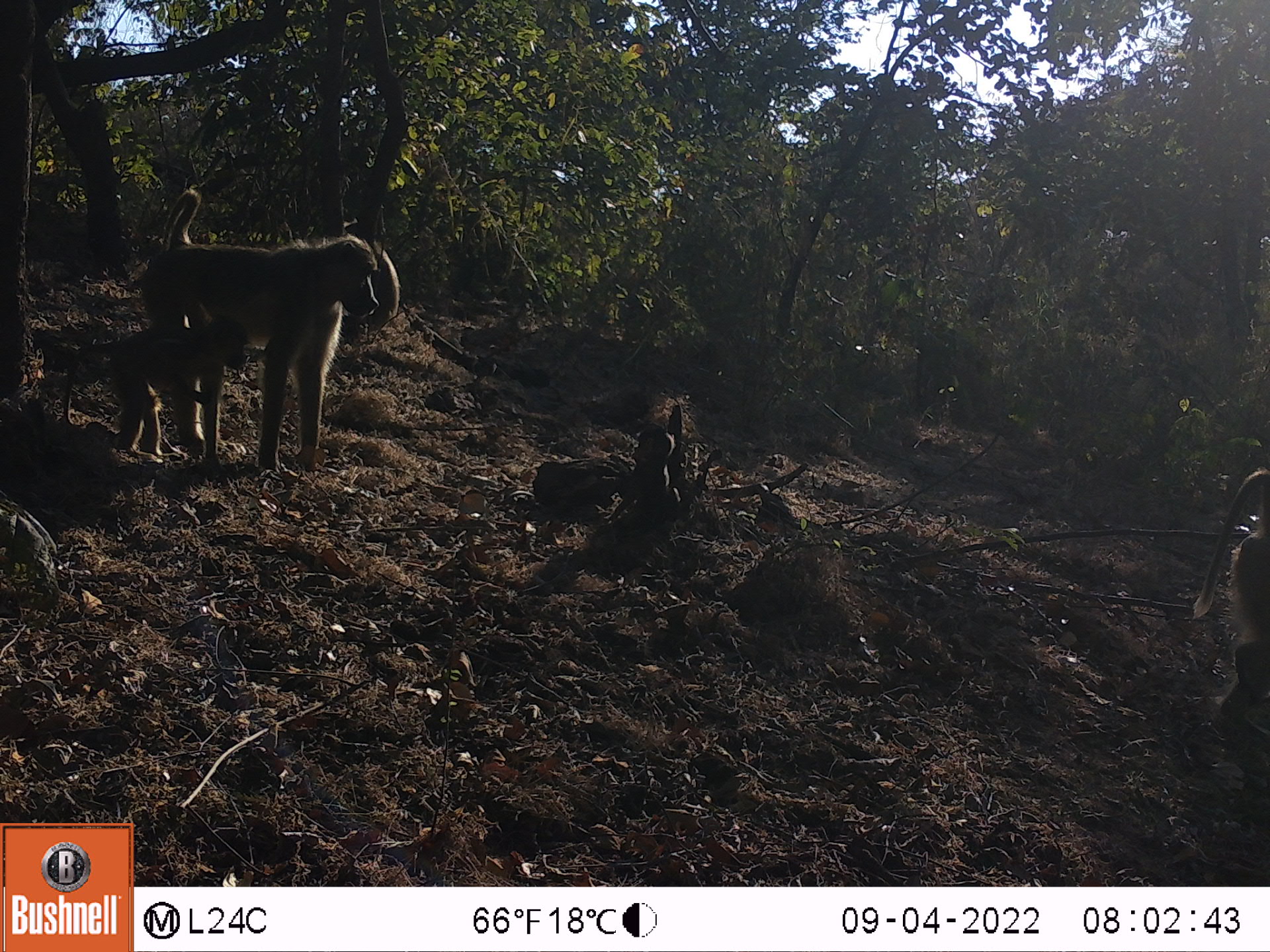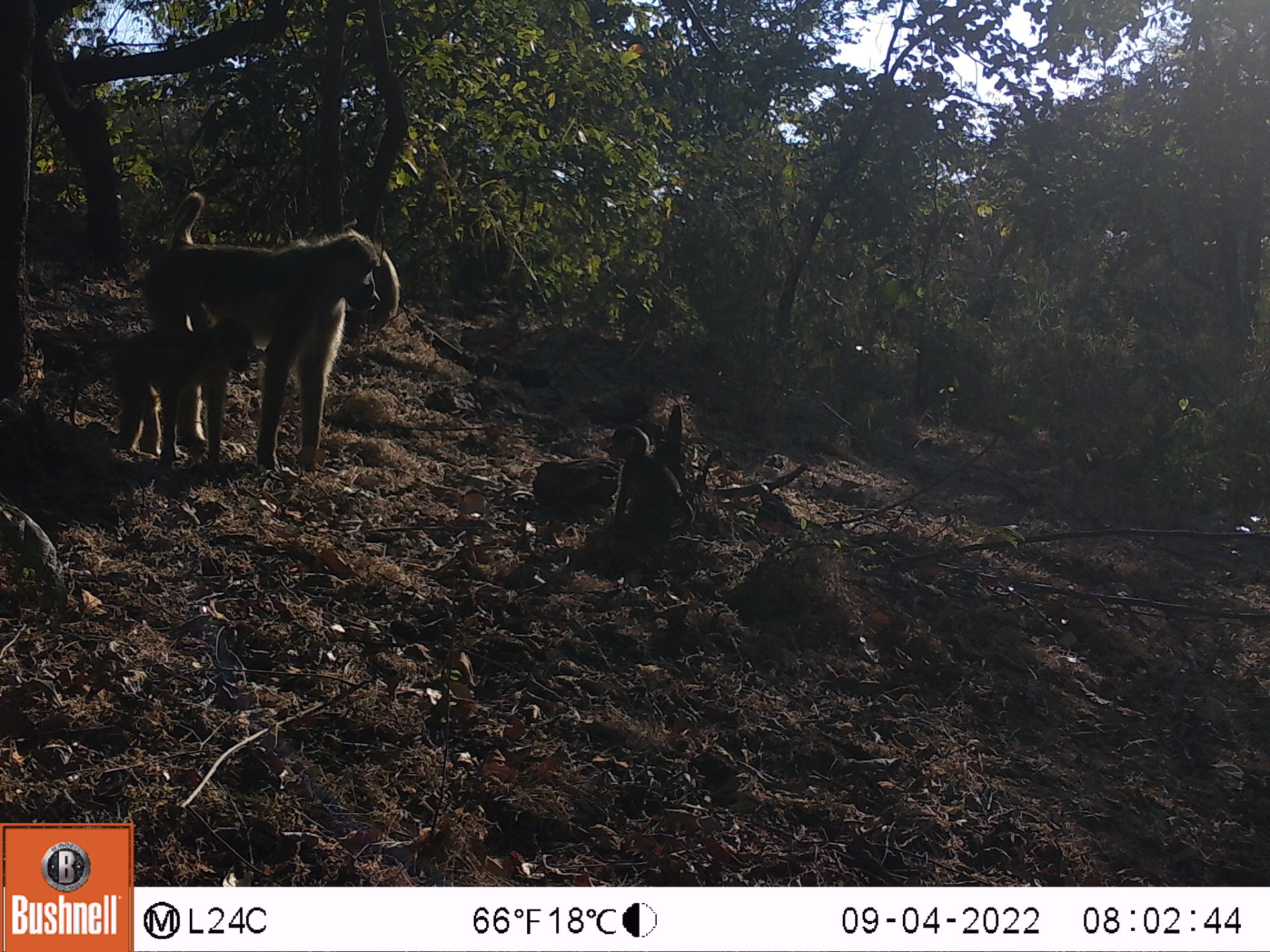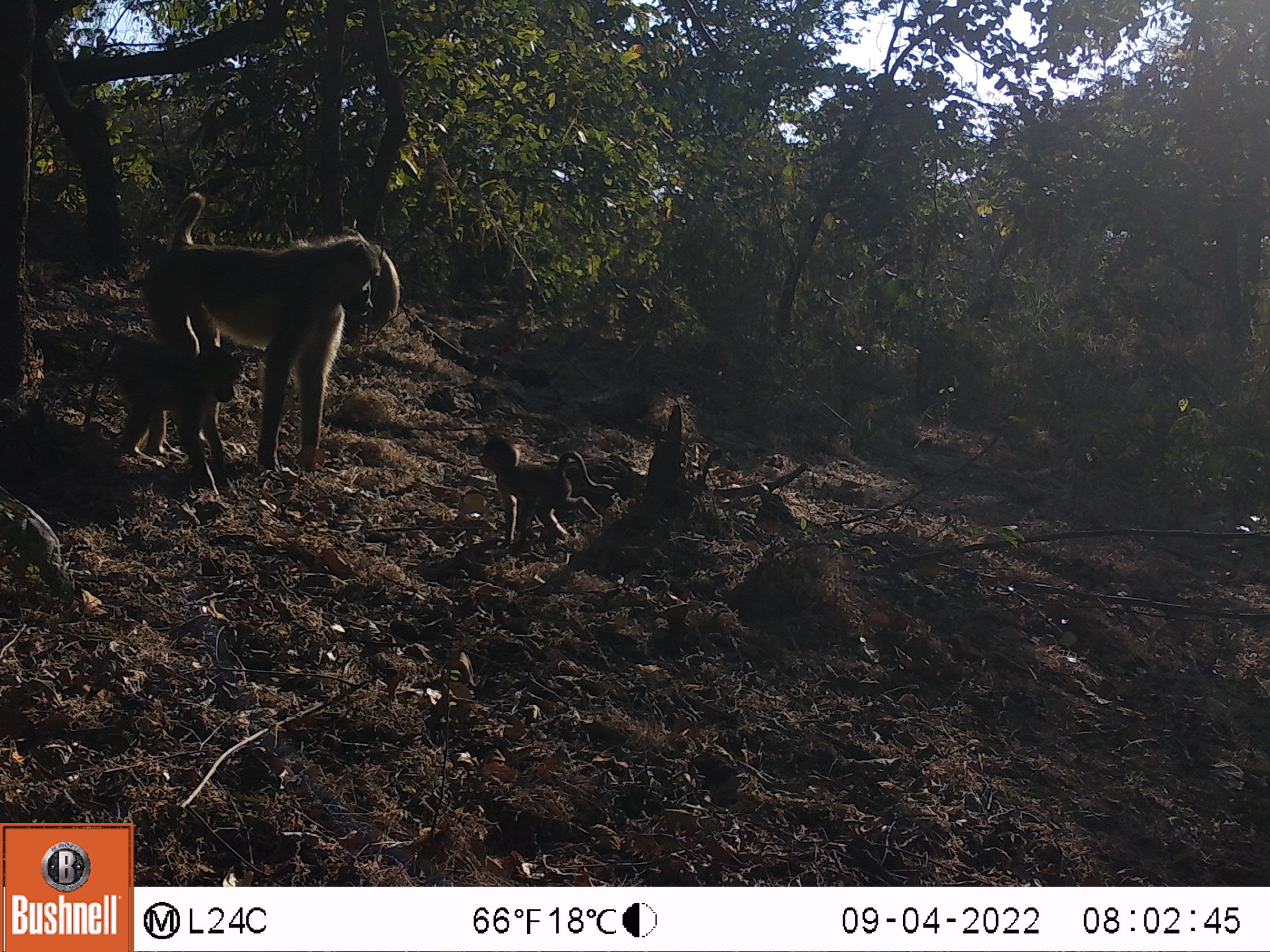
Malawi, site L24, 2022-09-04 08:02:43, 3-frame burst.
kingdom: Animalia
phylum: Chordata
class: Mammalia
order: Primates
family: Cercopithecidae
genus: Papio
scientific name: Papio cynocephalus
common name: yellow baboon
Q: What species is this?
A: Yellow baboon (Papio cynocephalus).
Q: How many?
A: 2.